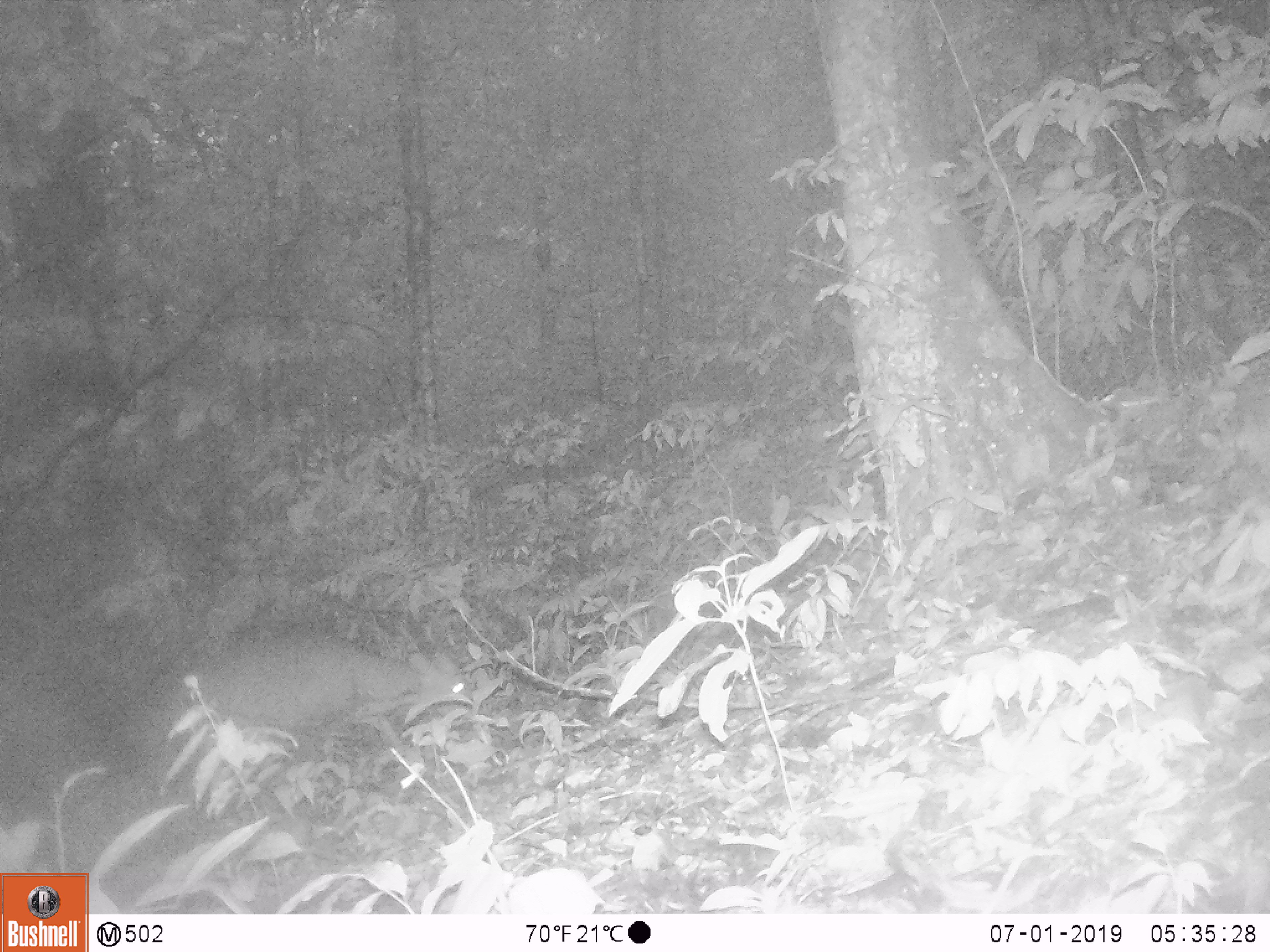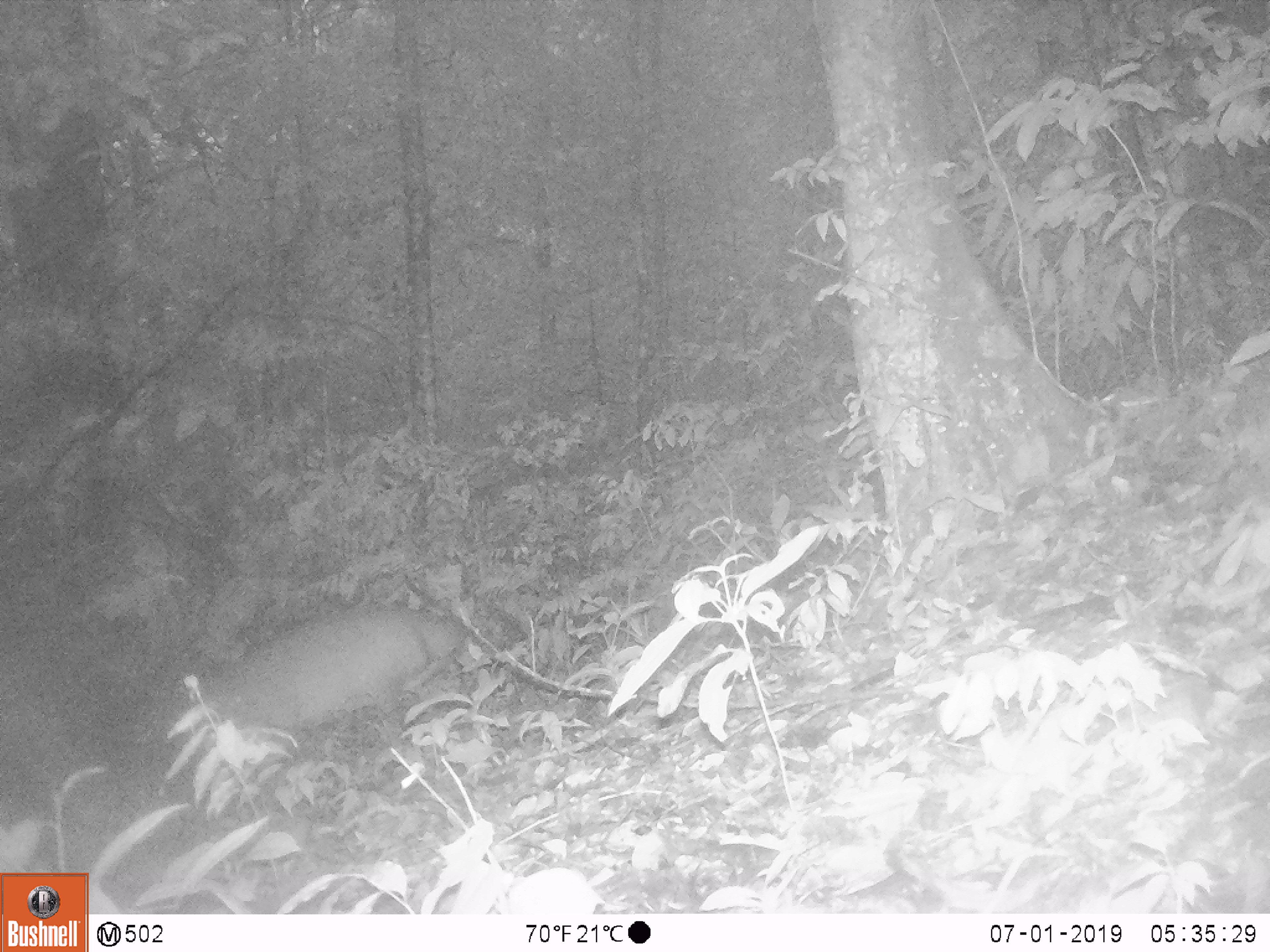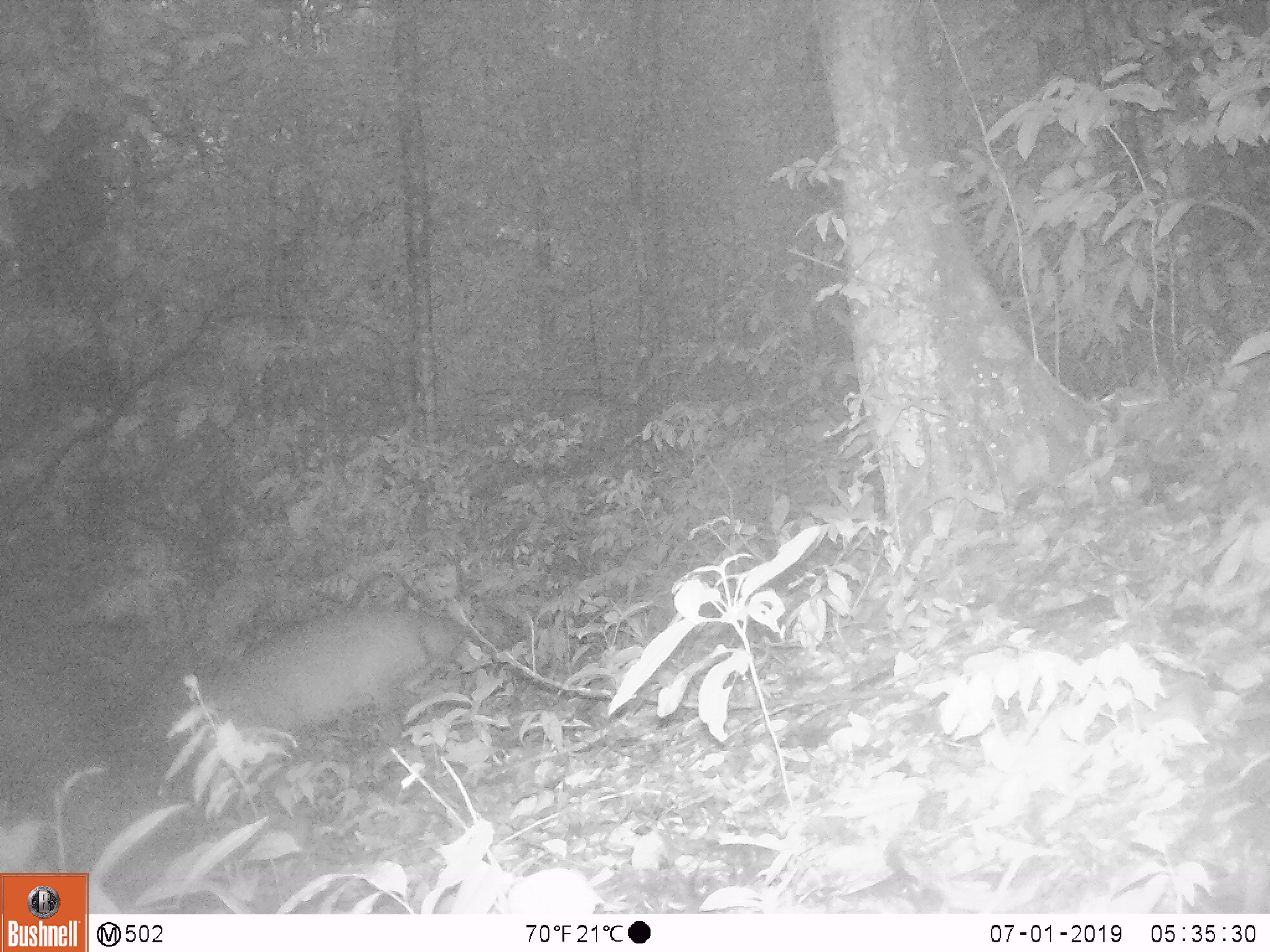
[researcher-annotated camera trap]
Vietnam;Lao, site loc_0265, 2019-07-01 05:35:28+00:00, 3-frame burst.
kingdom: Animalia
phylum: Chordata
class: Mammalia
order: Artiodactyla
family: Cervidae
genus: Muntiacus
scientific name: Muntiacus vuquangensis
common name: large-antlered muntjac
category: large antlered muntjac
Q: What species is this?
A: Large antlered muntjac (large-antlered muntjac) (Muntiacus vuquangensis).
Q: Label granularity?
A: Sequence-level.